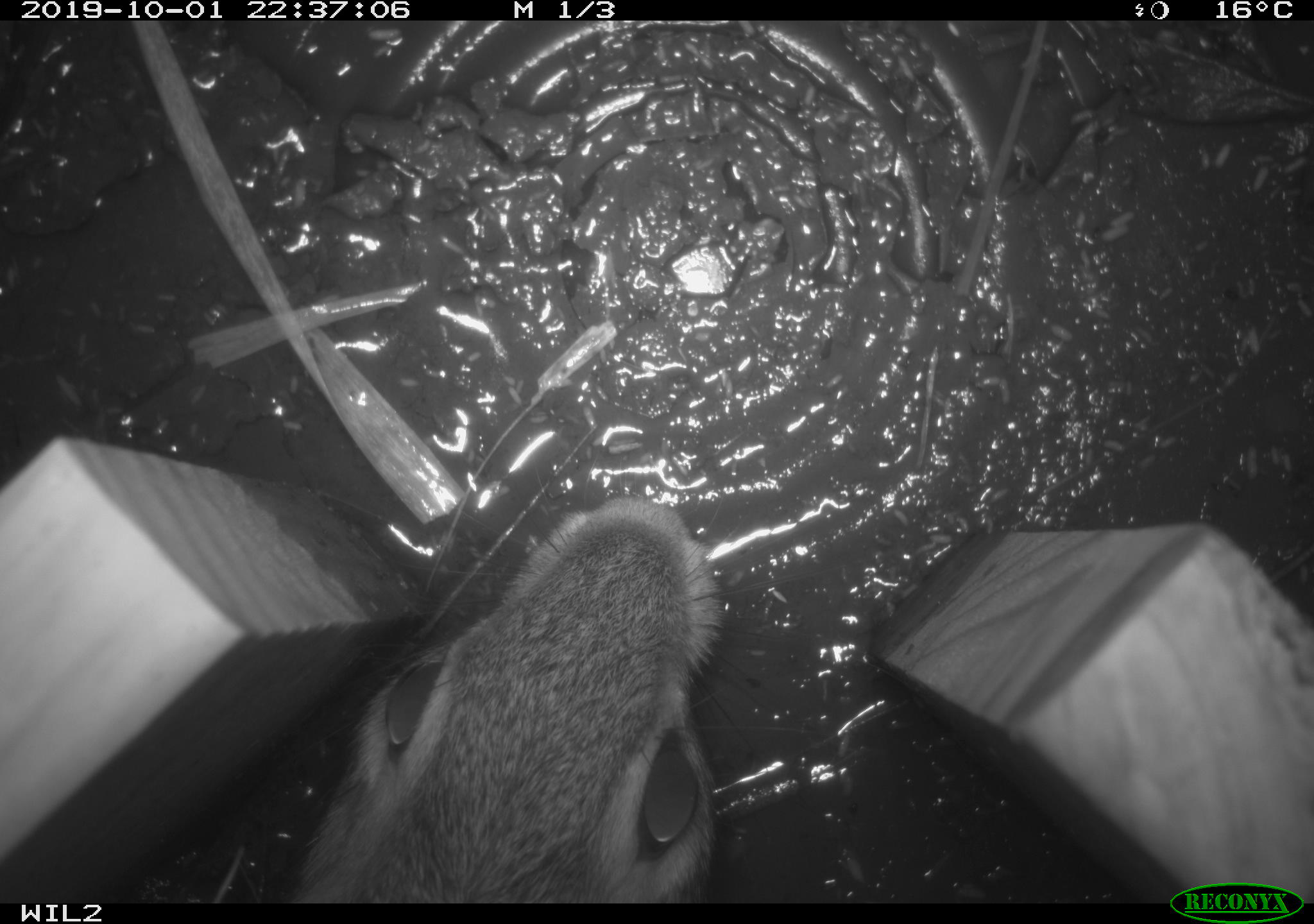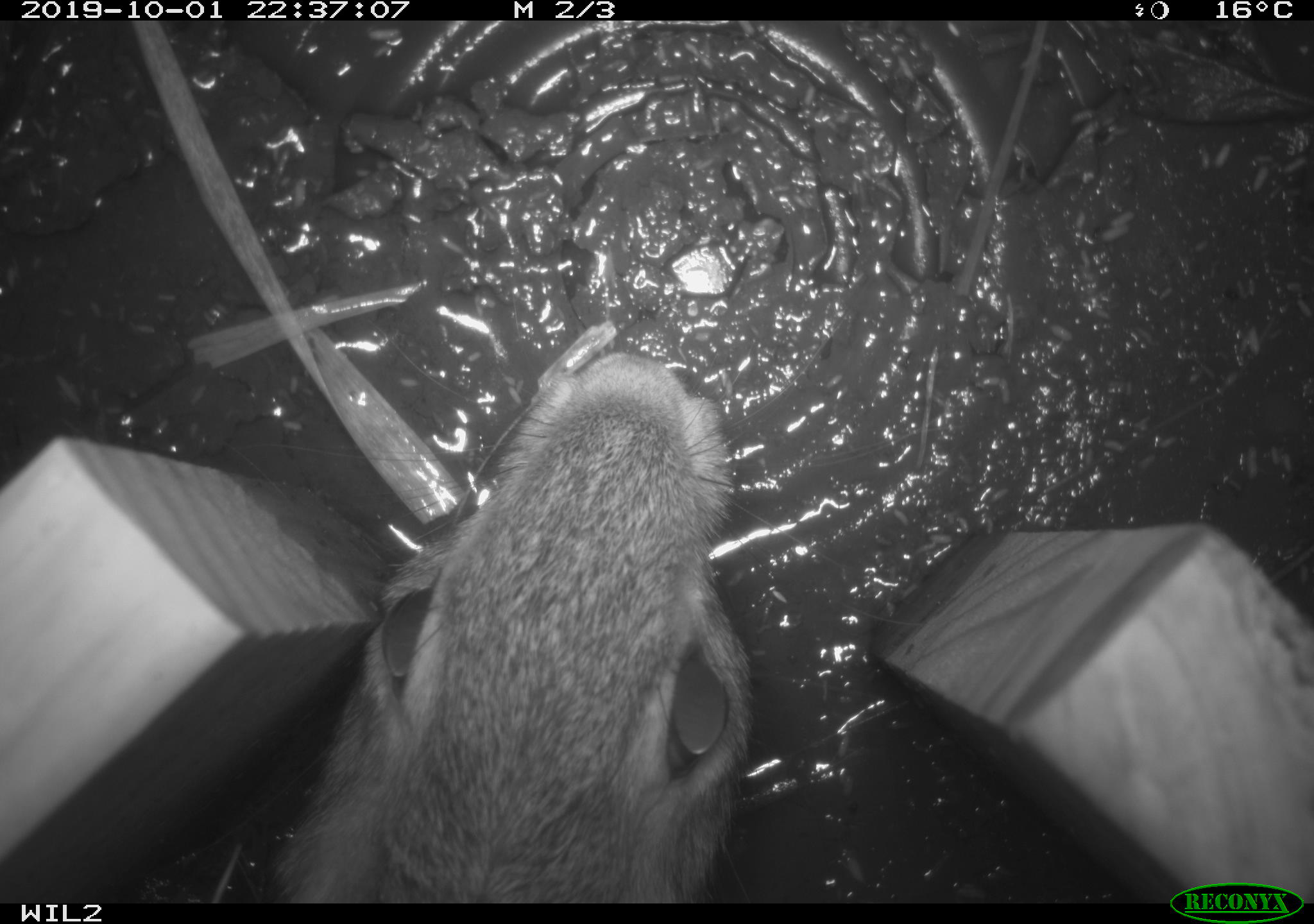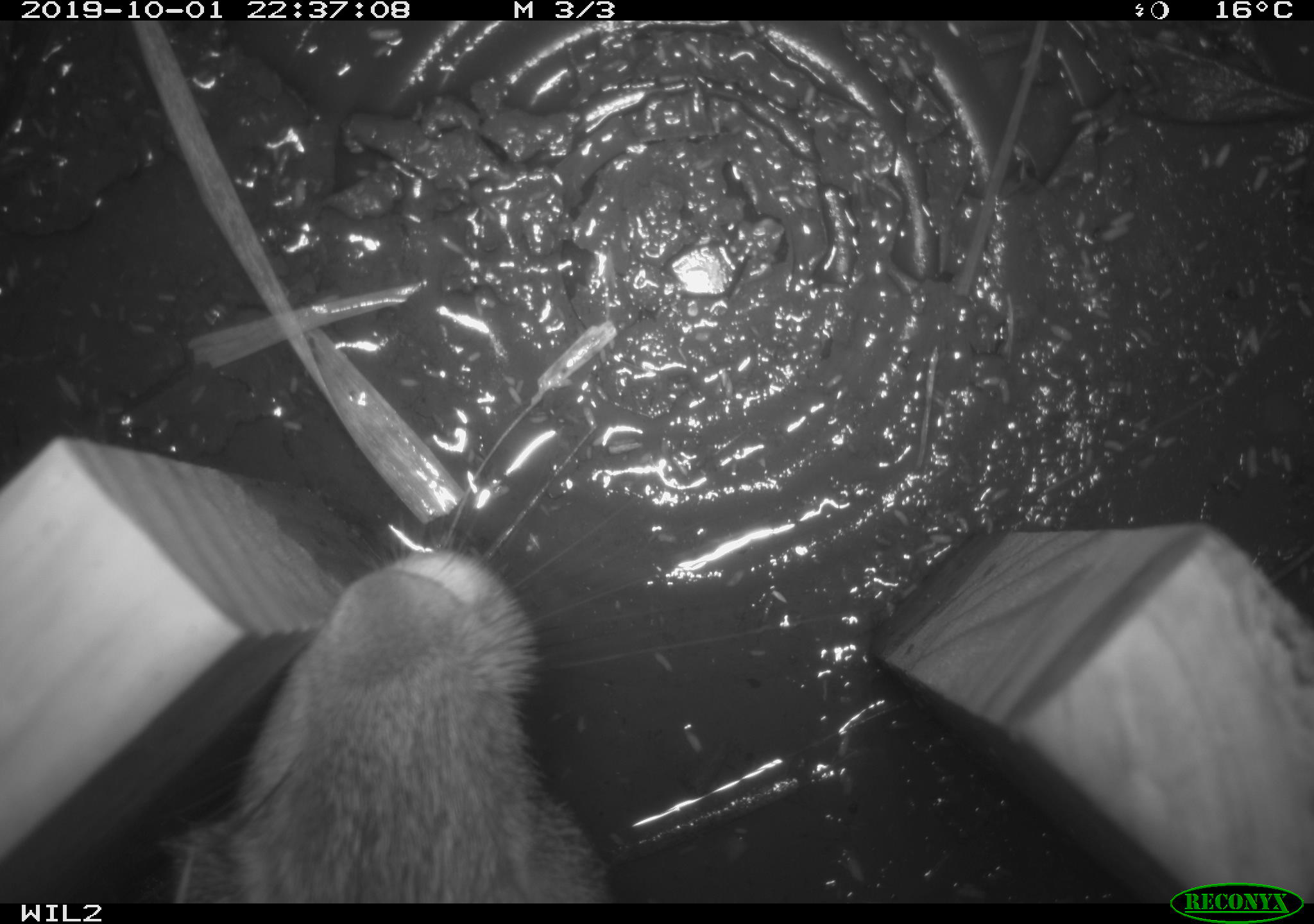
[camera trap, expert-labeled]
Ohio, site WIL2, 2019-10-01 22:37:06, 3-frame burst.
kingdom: Animalia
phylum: Chordata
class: Mammalia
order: Lagomorpha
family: Leporidae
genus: Sylvilagus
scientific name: Sylvilagus floridanus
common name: eastern cottontail